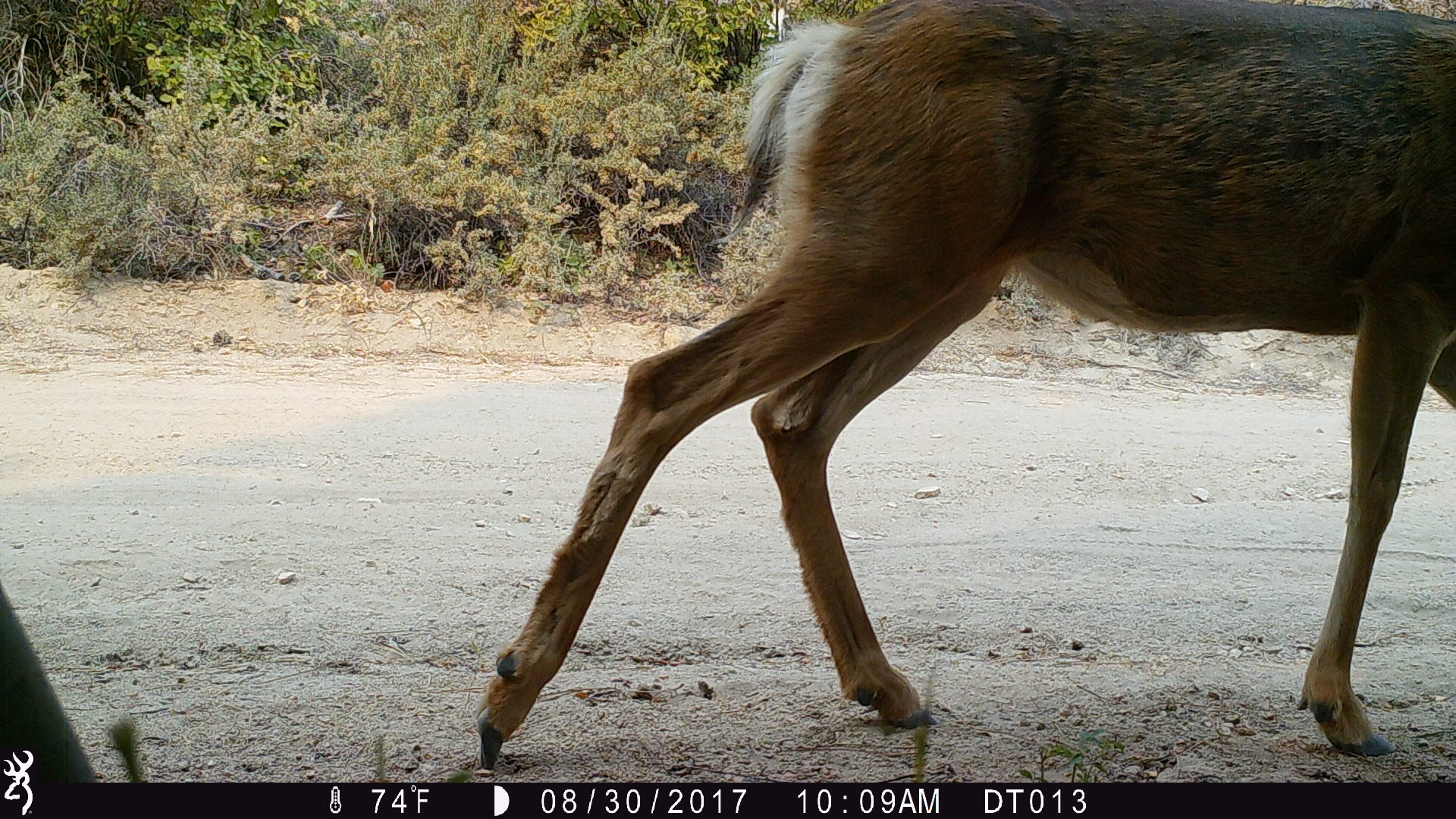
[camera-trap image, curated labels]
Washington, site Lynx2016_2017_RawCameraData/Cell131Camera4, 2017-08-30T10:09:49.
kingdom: Animalia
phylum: Chordata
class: Mammalia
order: Artiodactyla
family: Cervidae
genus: Odocoileus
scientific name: Odocoileus hemionus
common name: mule deer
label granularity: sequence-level